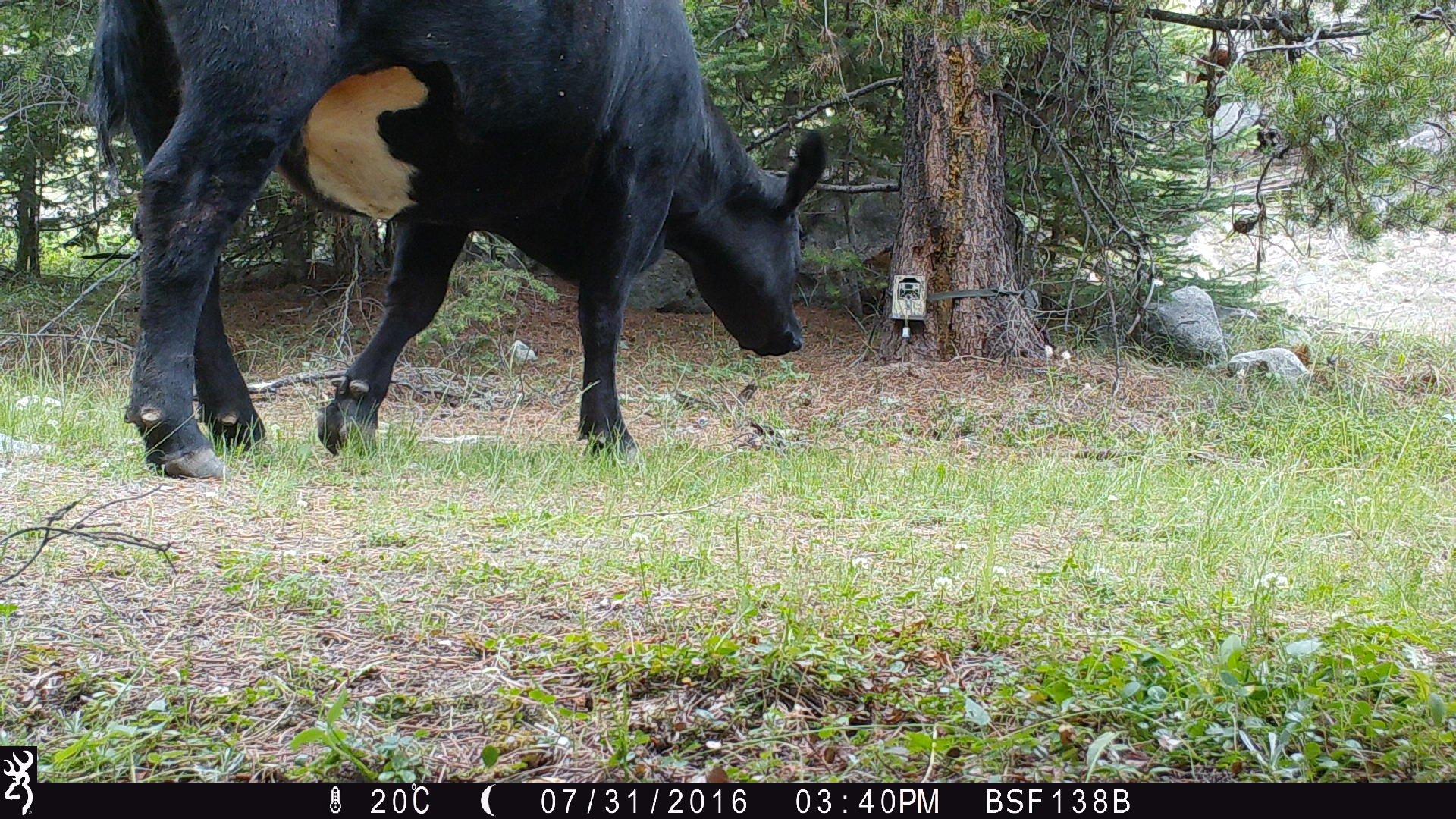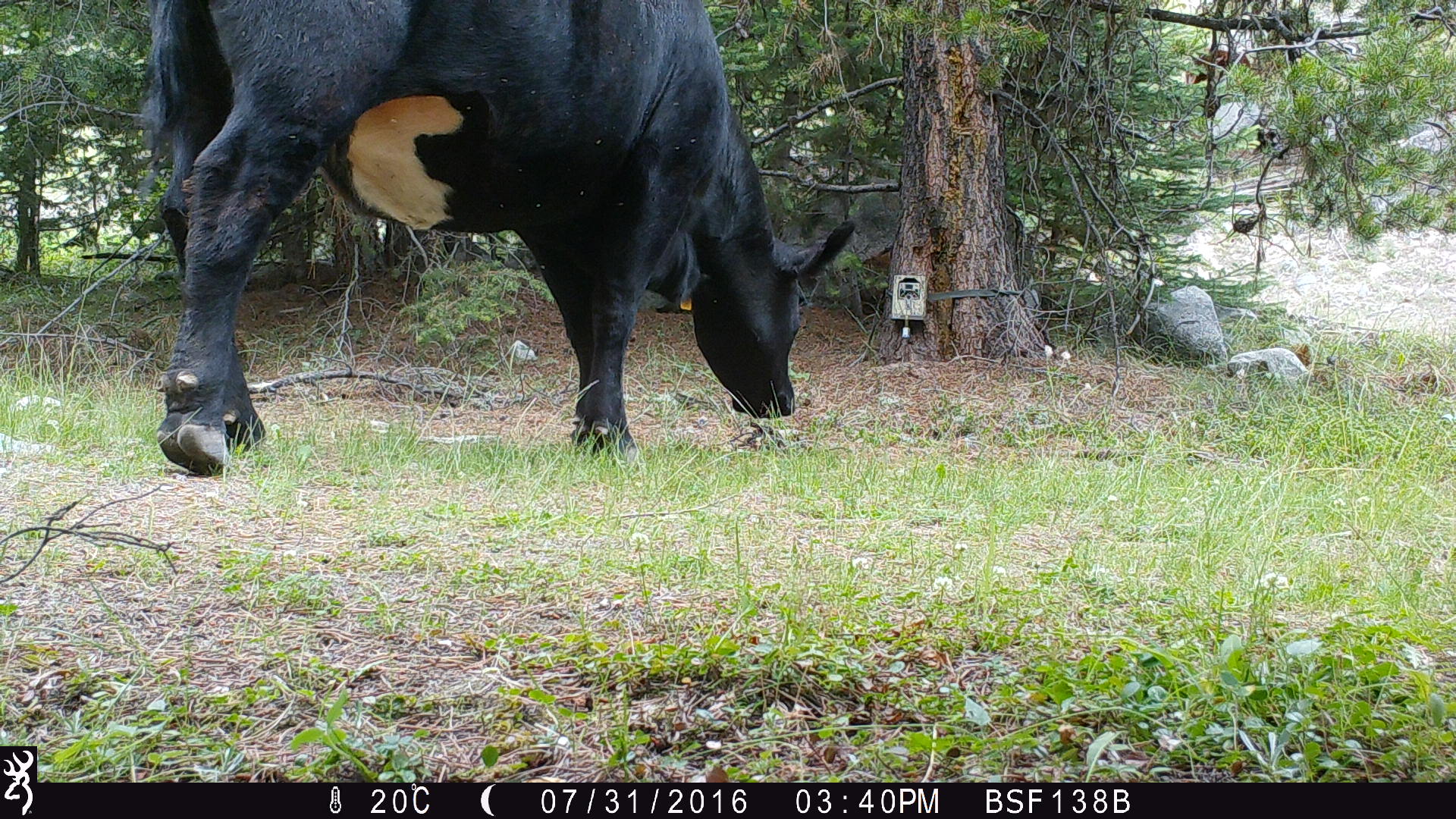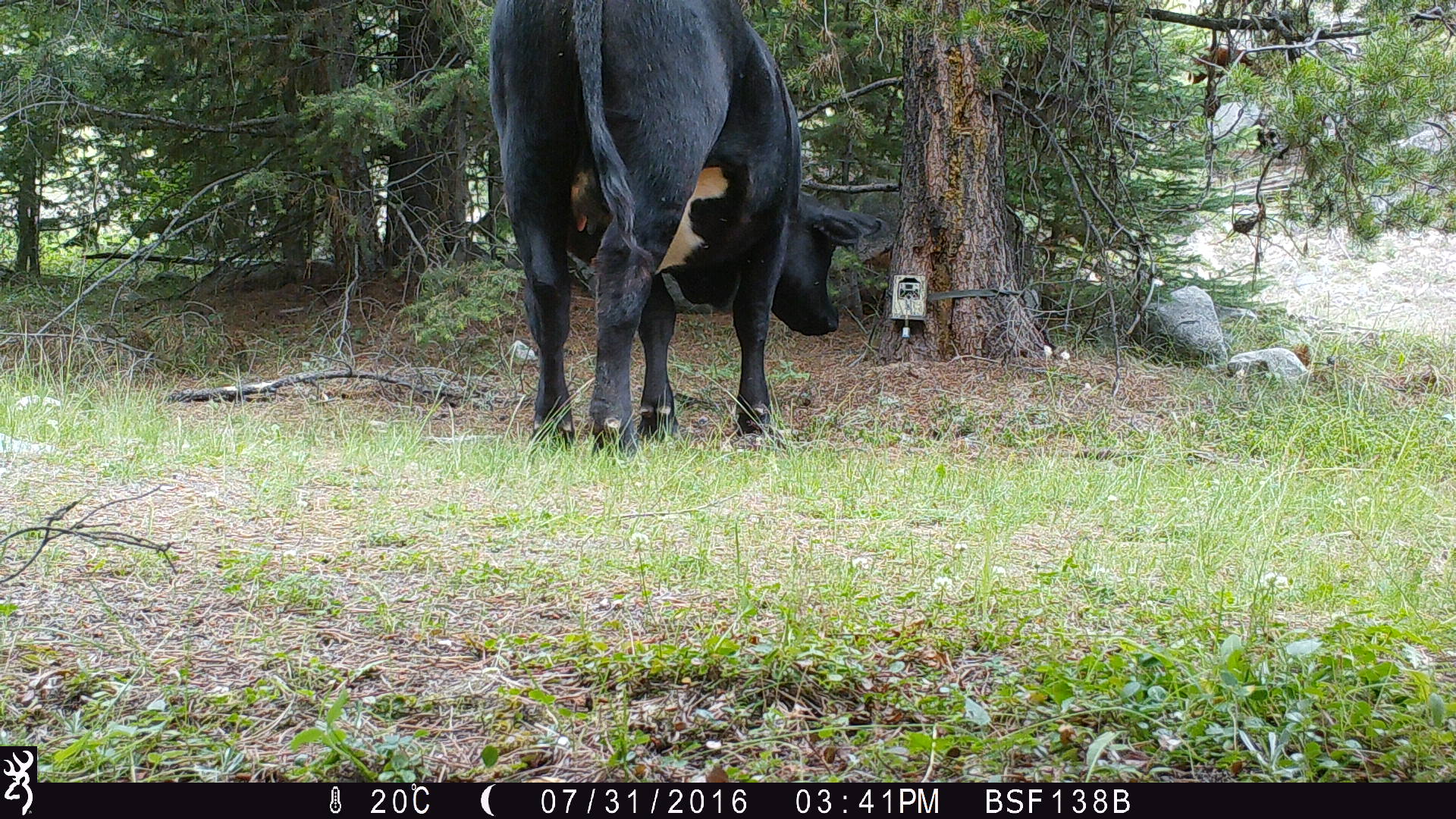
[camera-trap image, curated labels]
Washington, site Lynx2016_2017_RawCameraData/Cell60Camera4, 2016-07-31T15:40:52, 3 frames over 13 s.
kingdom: Animalia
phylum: Chordata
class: Mammalia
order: Artiodactyla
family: Bovidae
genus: Bos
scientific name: Bos taurus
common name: domestic cattle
Domestic cattle (Bos taurus). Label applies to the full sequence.